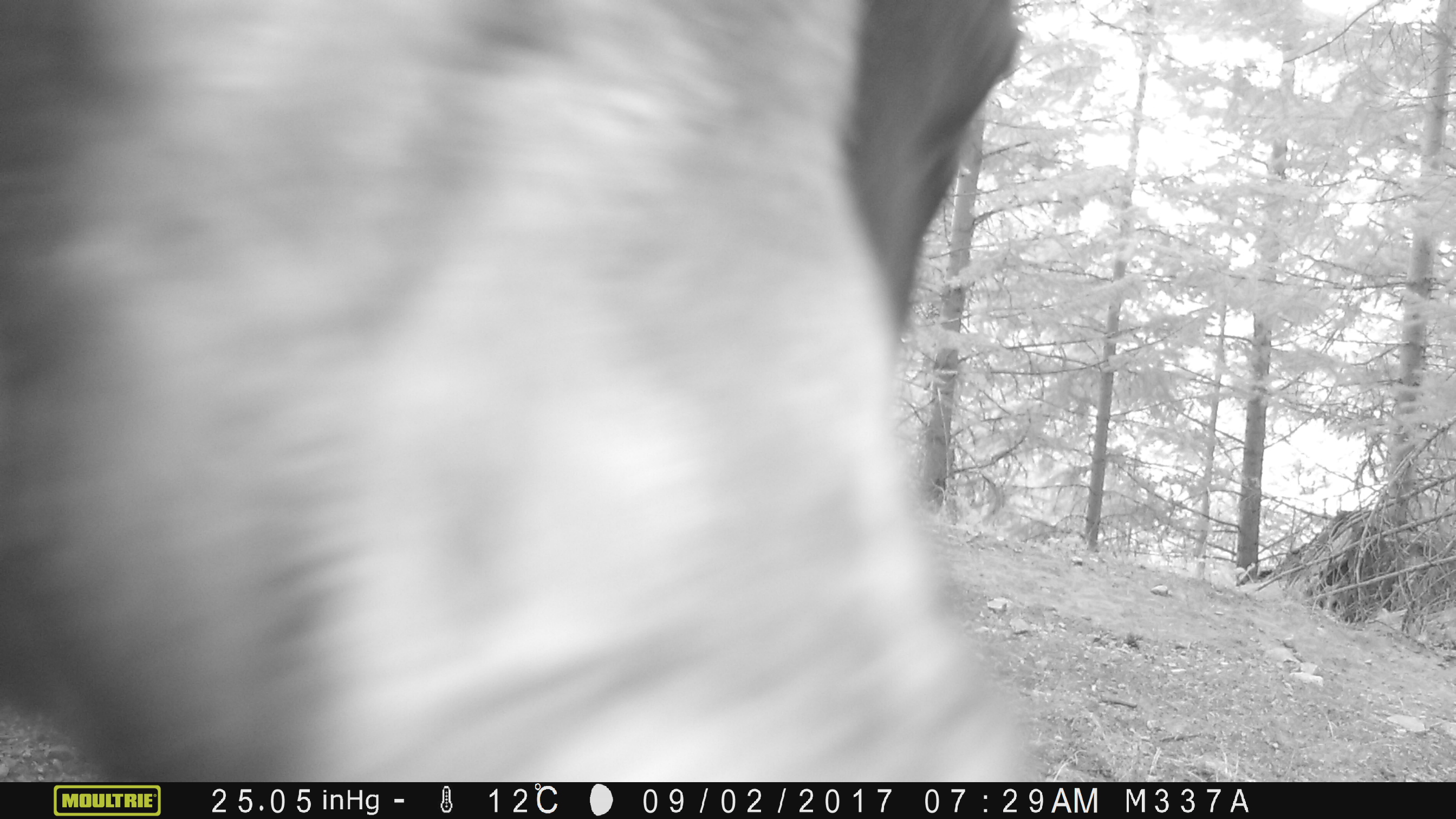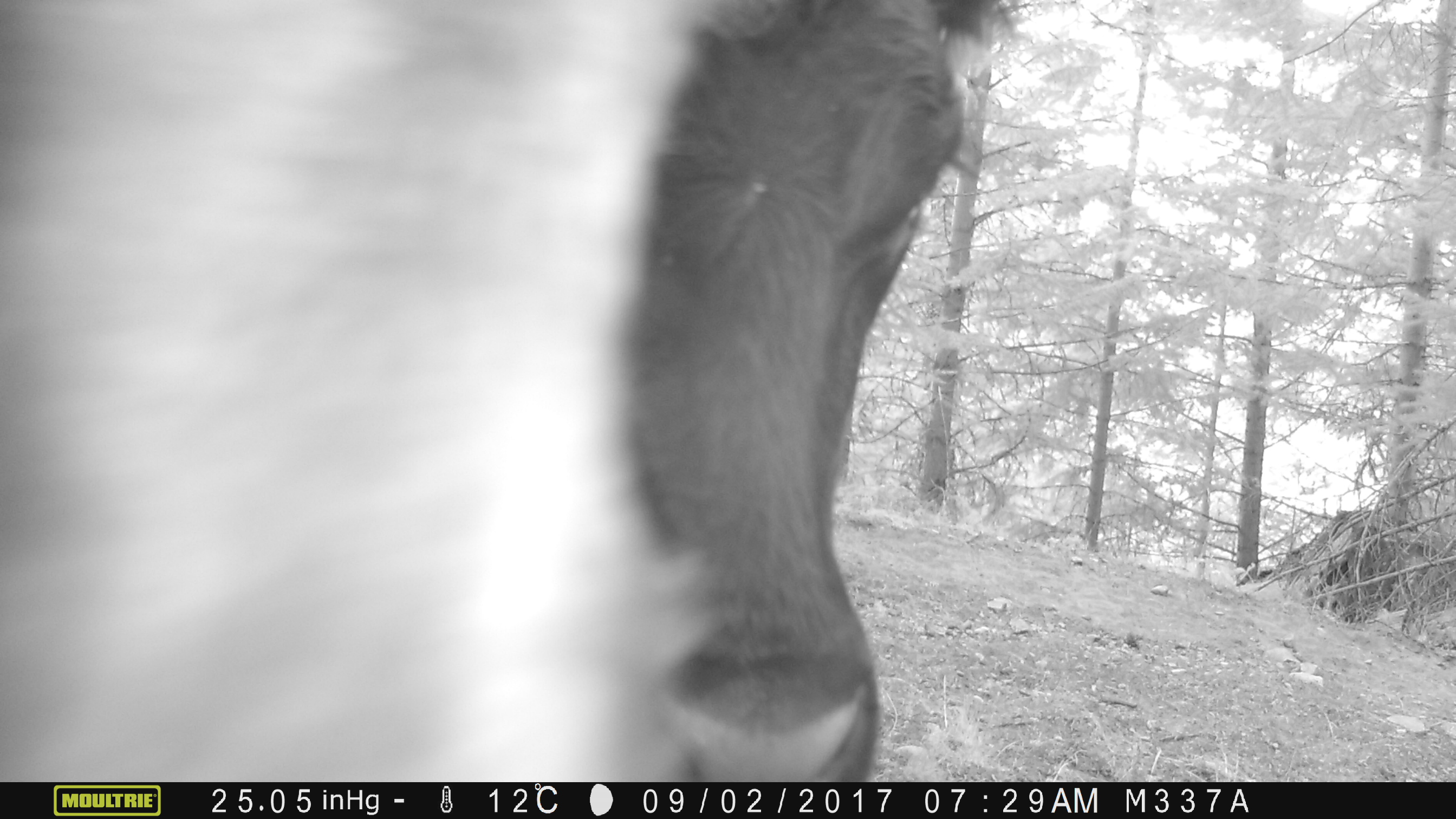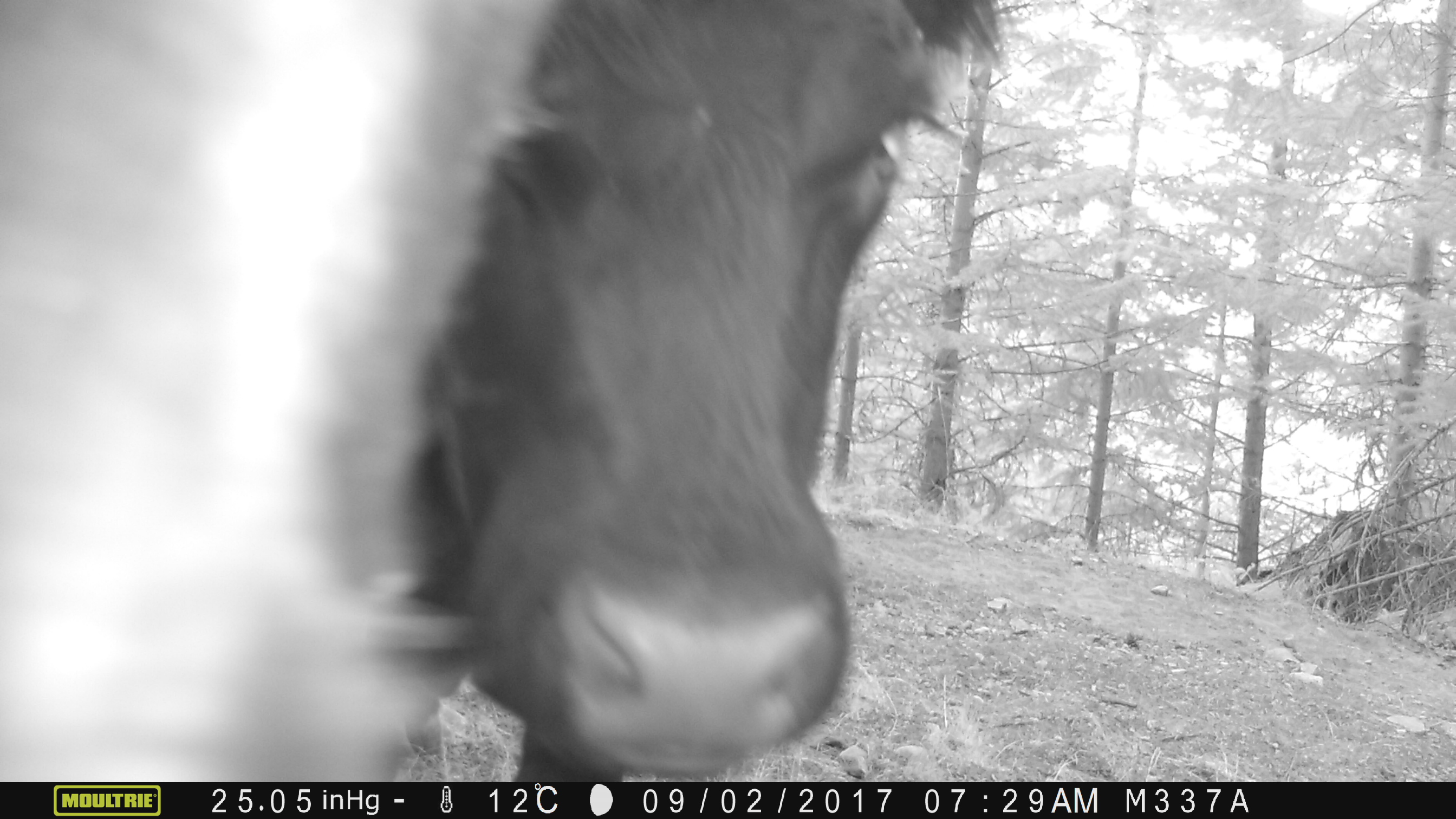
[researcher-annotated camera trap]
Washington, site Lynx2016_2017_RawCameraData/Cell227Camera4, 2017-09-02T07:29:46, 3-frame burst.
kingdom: Animalia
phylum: Chordata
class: Mammalia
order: Artiodactyla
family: Bovidae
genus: Bos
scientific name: Bos taurus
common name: domestic cattle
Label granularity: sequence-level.